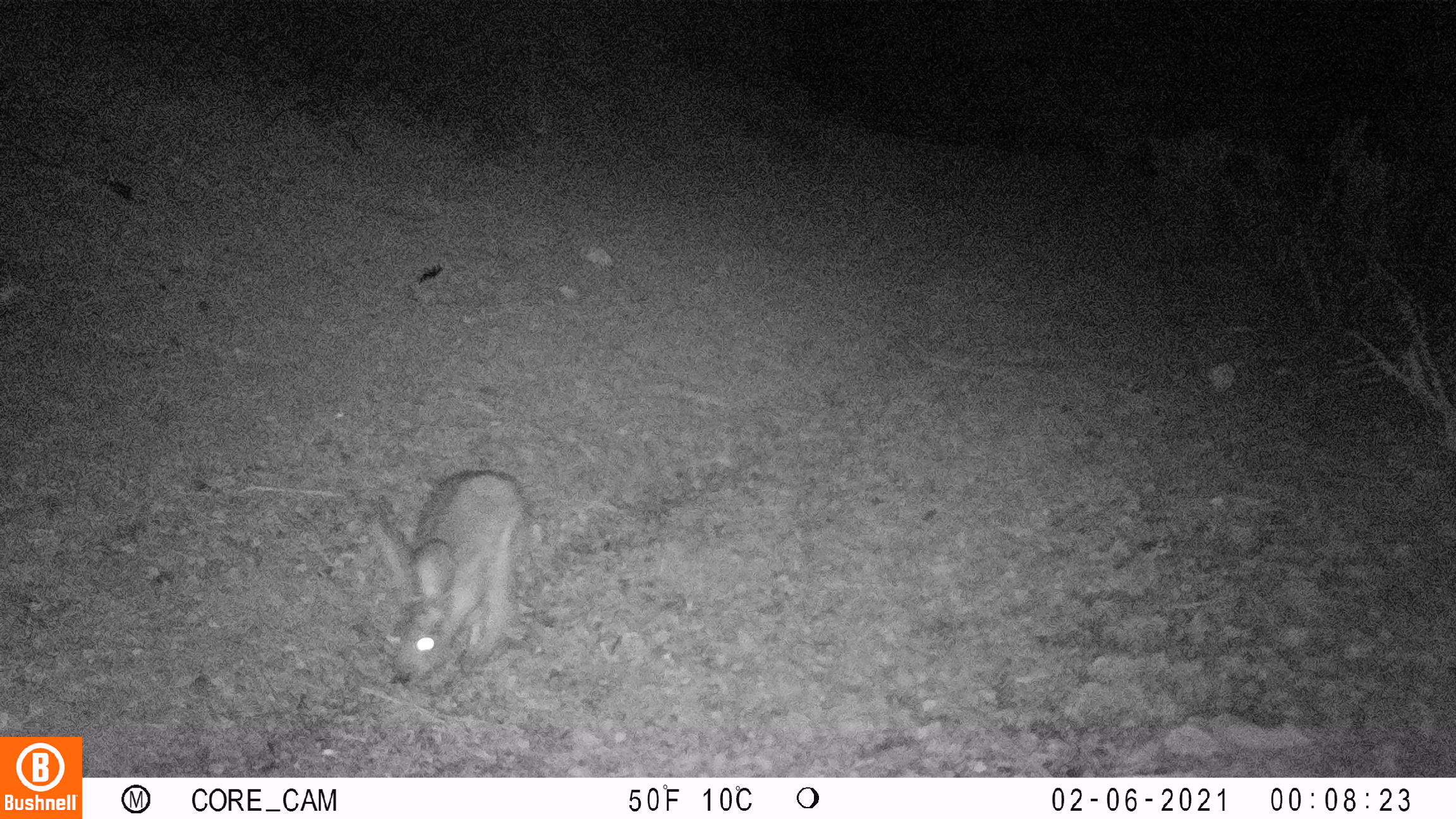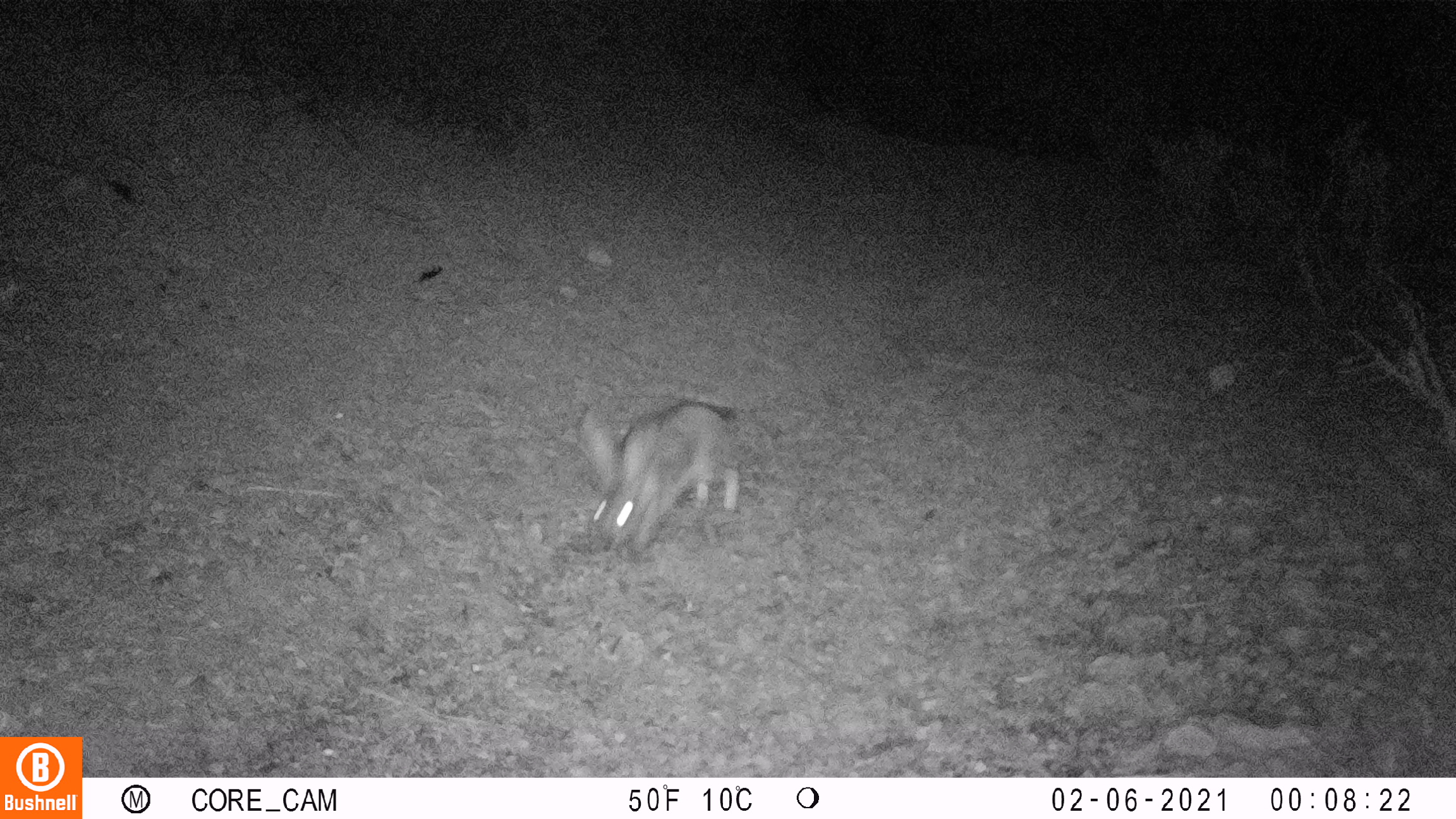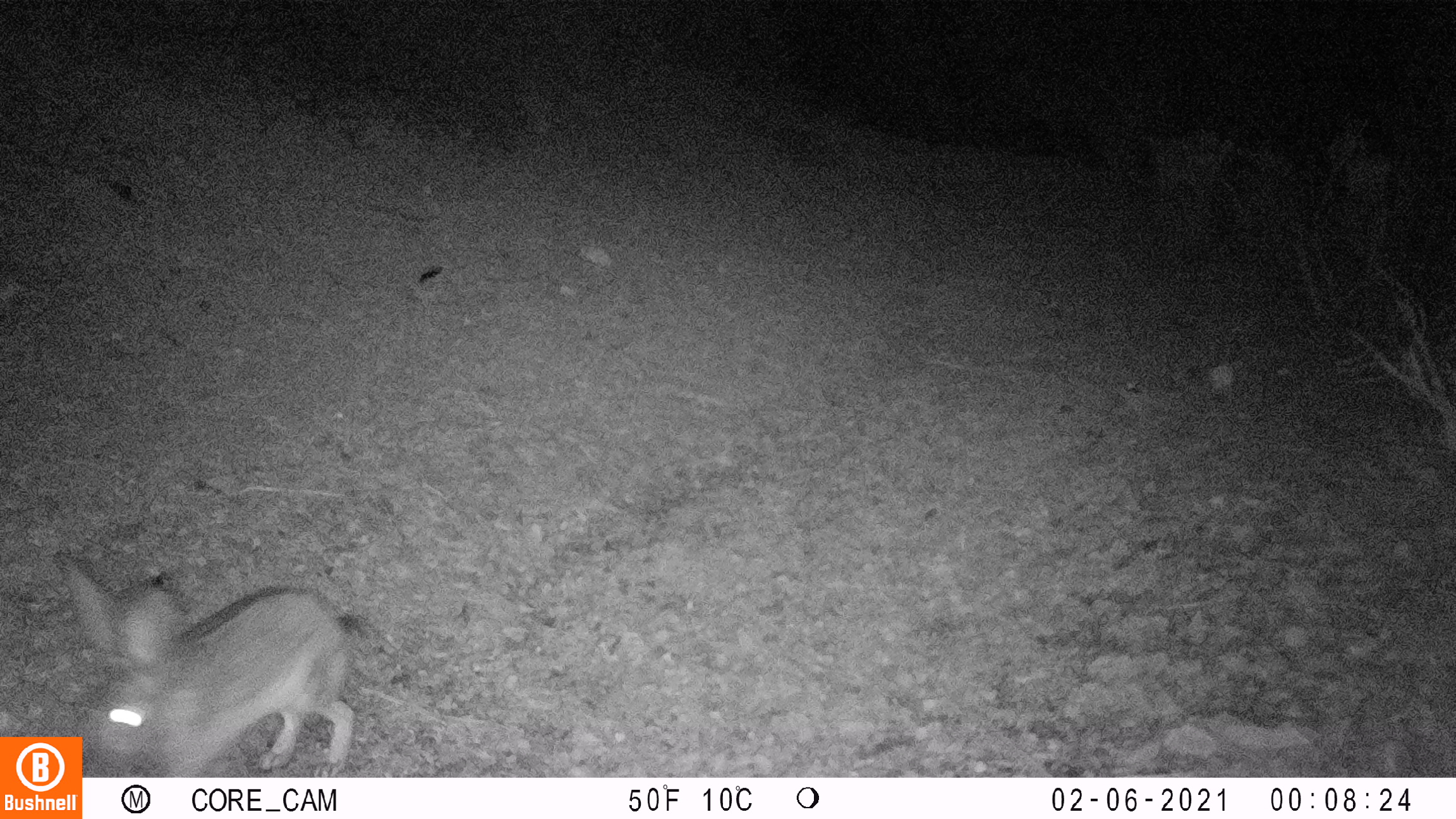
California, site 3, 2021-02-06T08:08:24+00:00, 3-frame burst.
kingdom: Animalia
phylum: Chordata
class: Mammalia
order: Lagomorpha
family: Leporidae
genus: Lepus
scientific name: Lepus californicus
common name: black-tailed jackrabbit